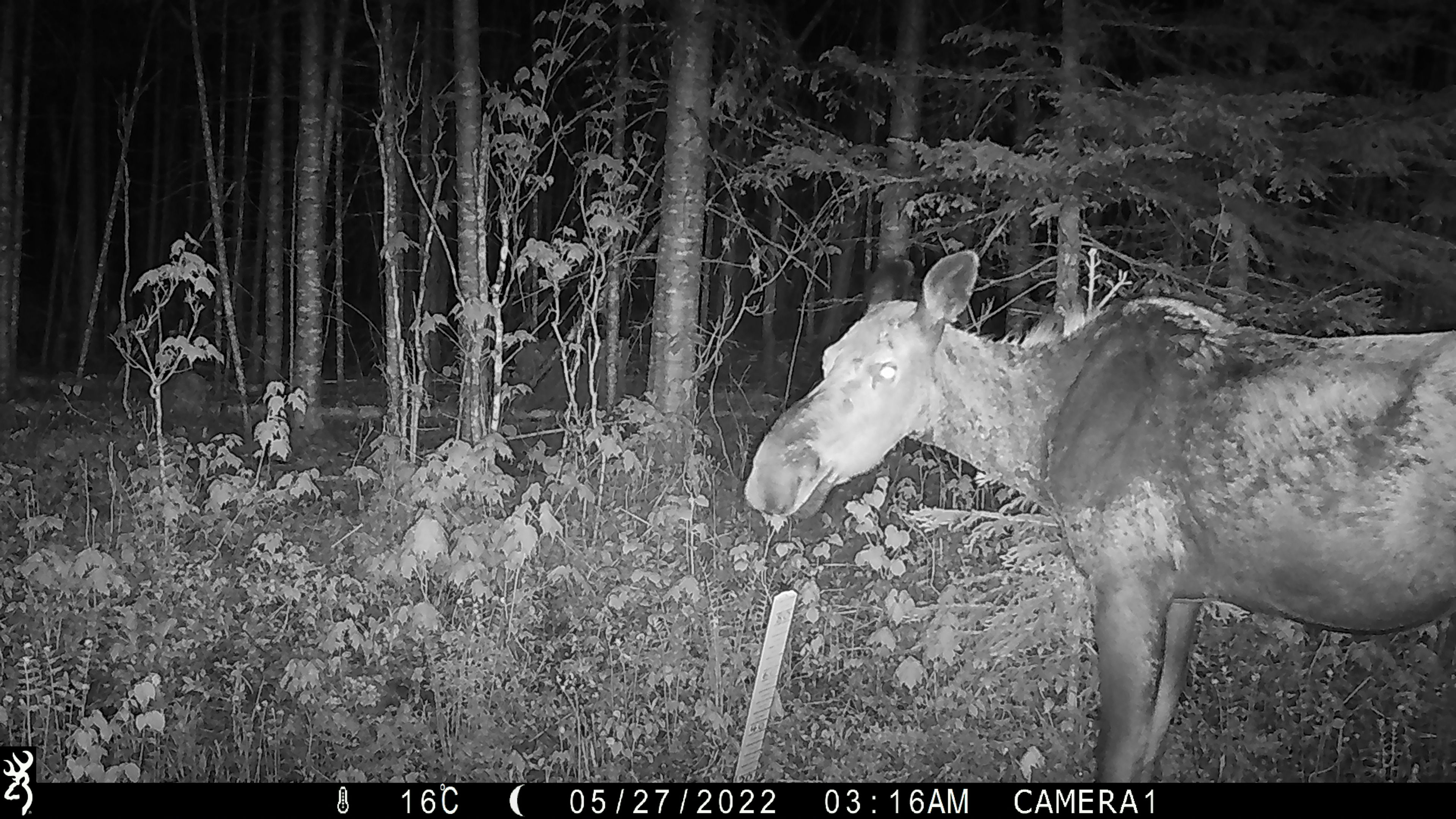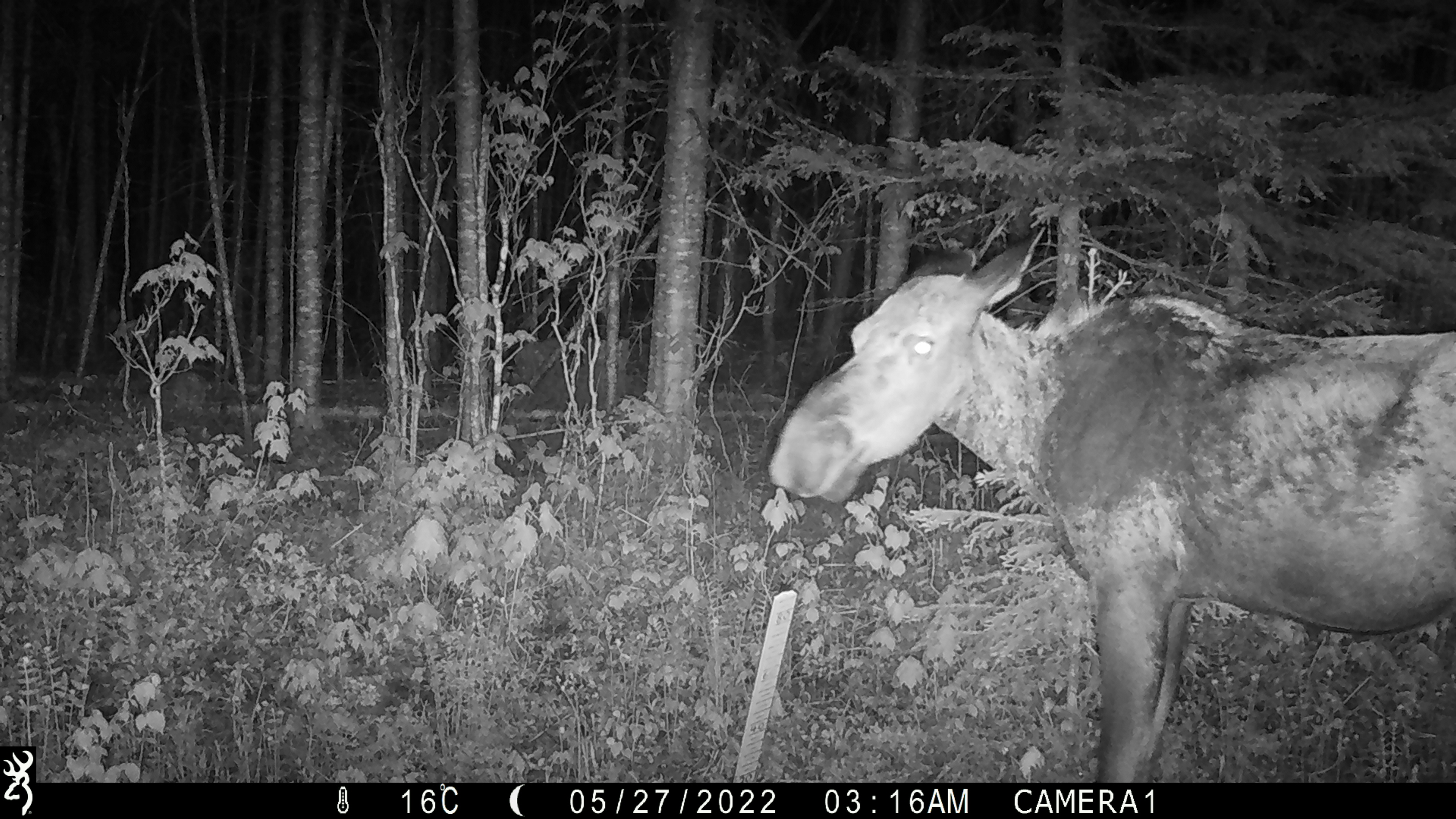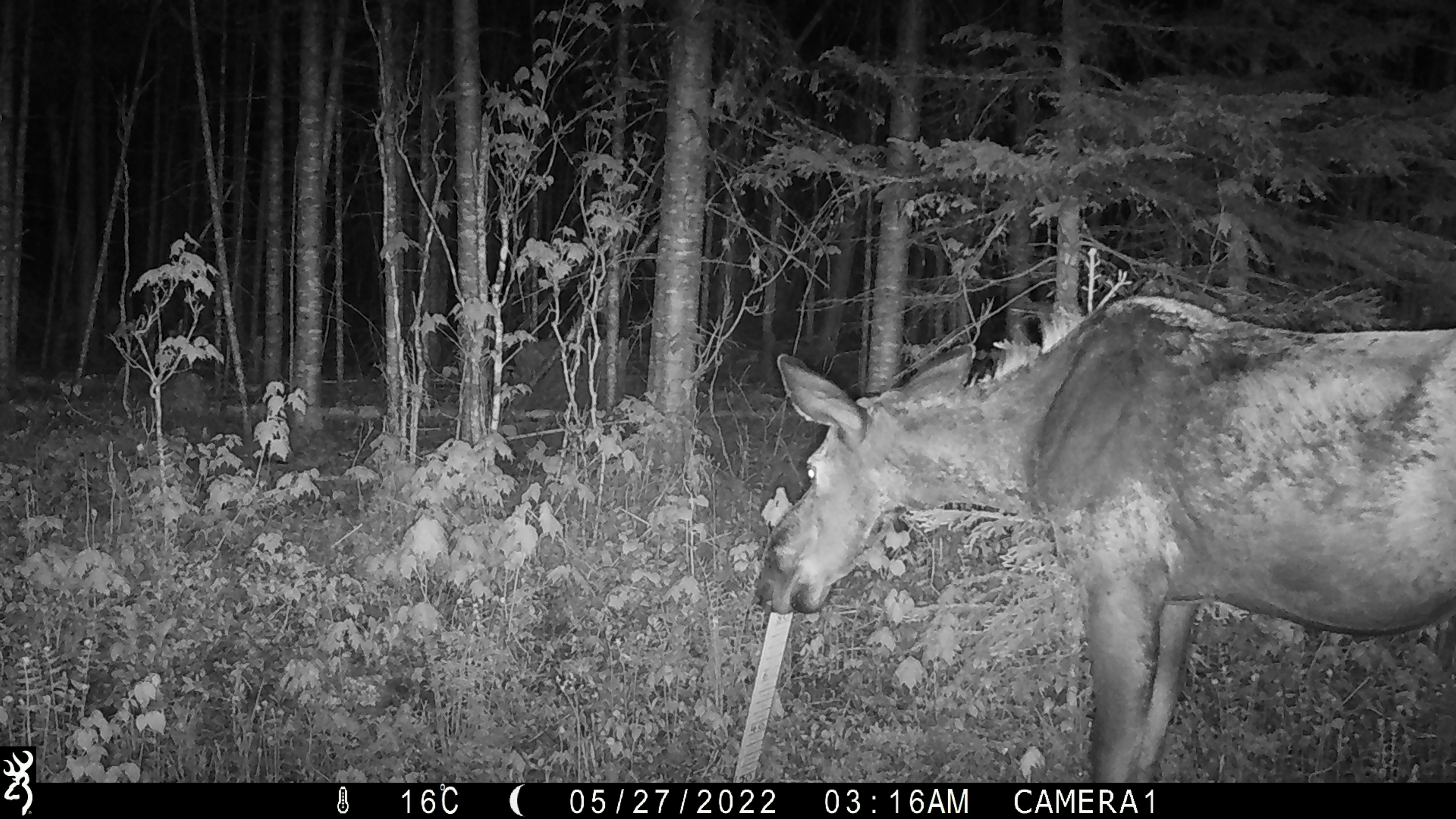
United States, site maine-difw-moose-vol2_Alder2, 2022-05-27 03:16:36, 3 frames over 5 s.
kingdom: Animalia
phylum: Chordata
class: Mammalia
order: Artiodactyla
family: Cervidae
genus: Alces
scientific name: Alces alces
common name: moose